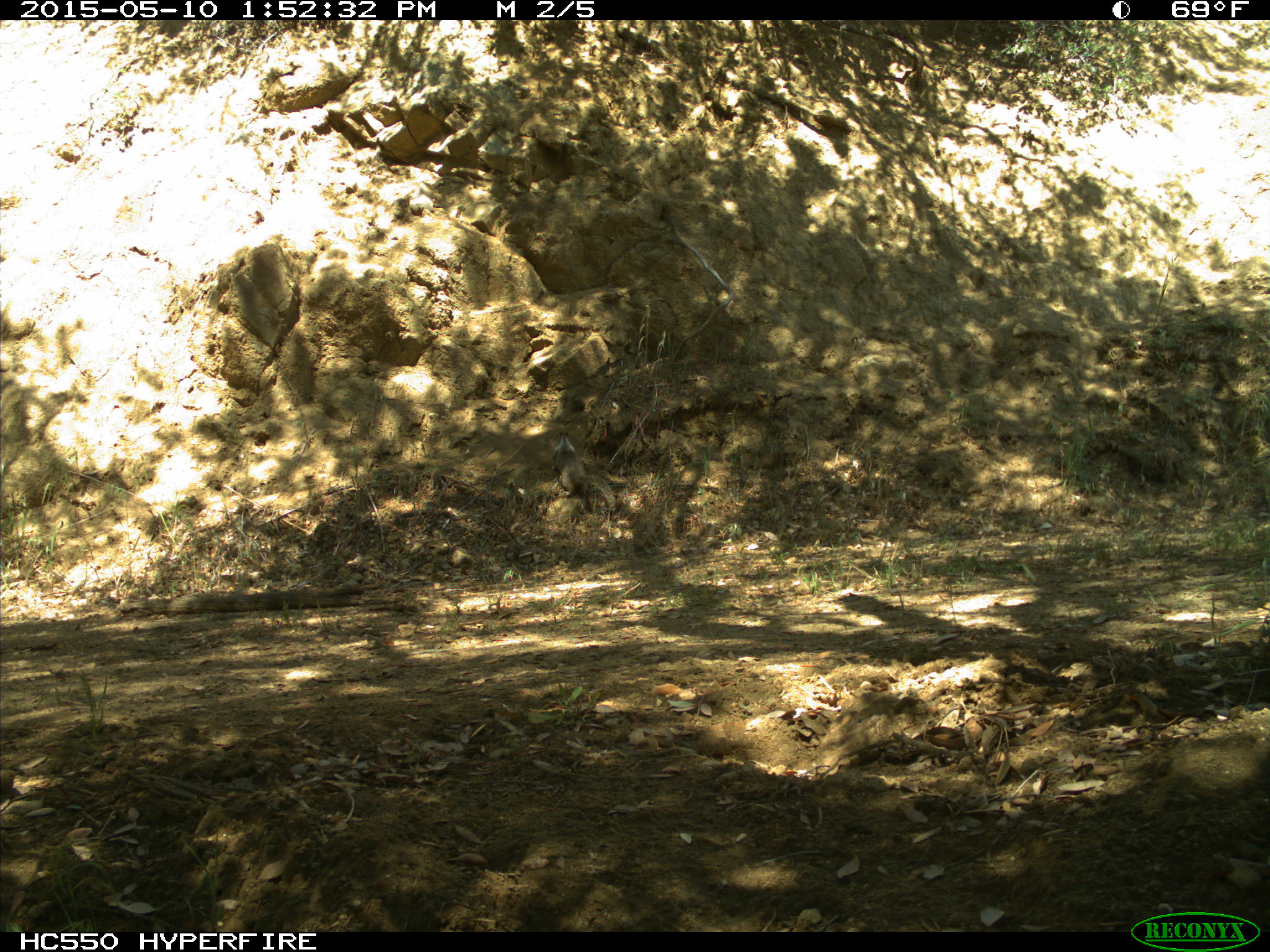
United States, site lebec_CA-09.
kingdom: Animalia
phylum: Chordata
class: Mammalia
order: Rodentia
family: Sciuridae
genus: Otospermophilus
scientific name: Otospermophilus beecheyi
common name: california ground squirrel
Otospermophilus beecheyi (california ground squirrel).